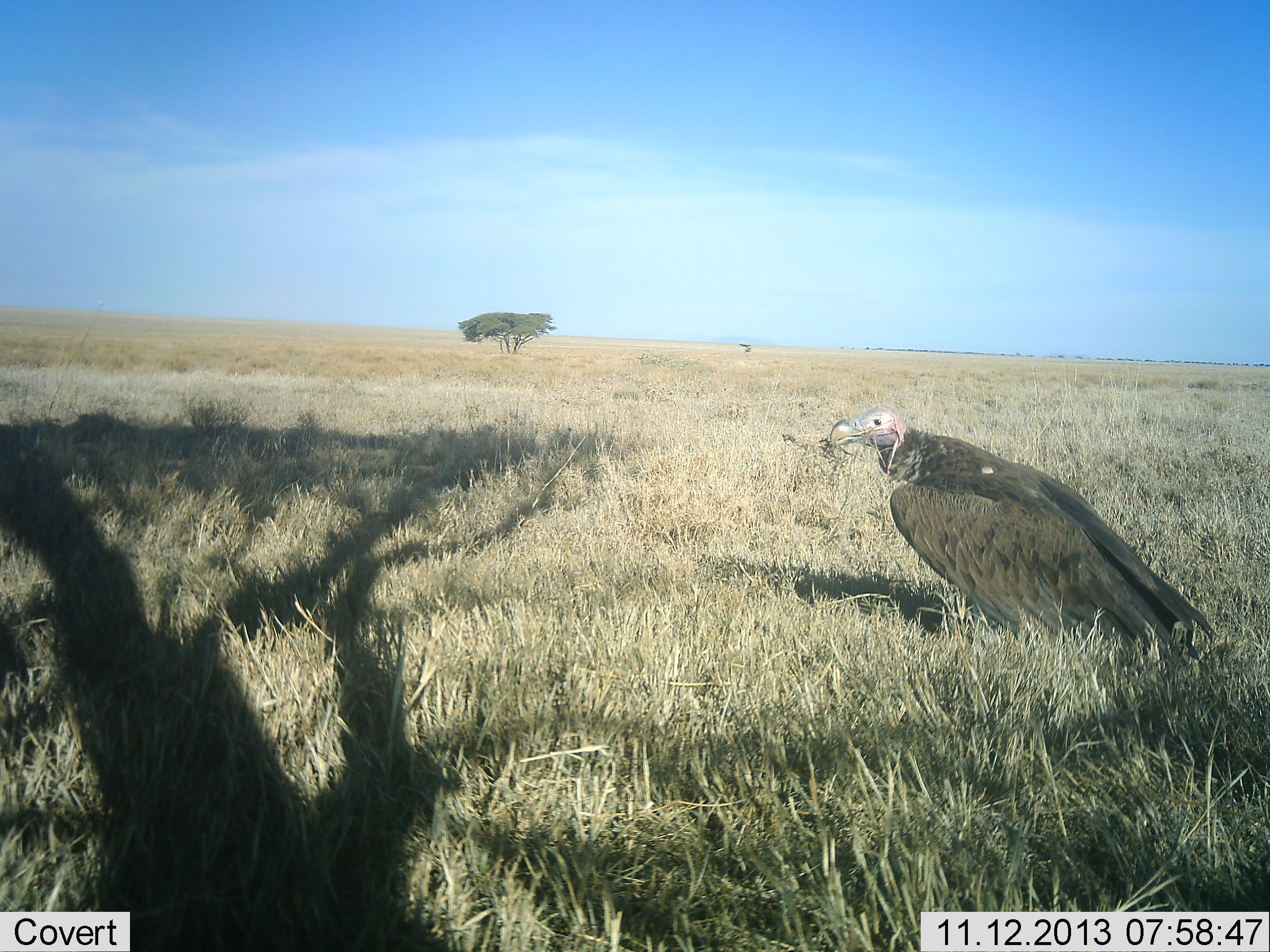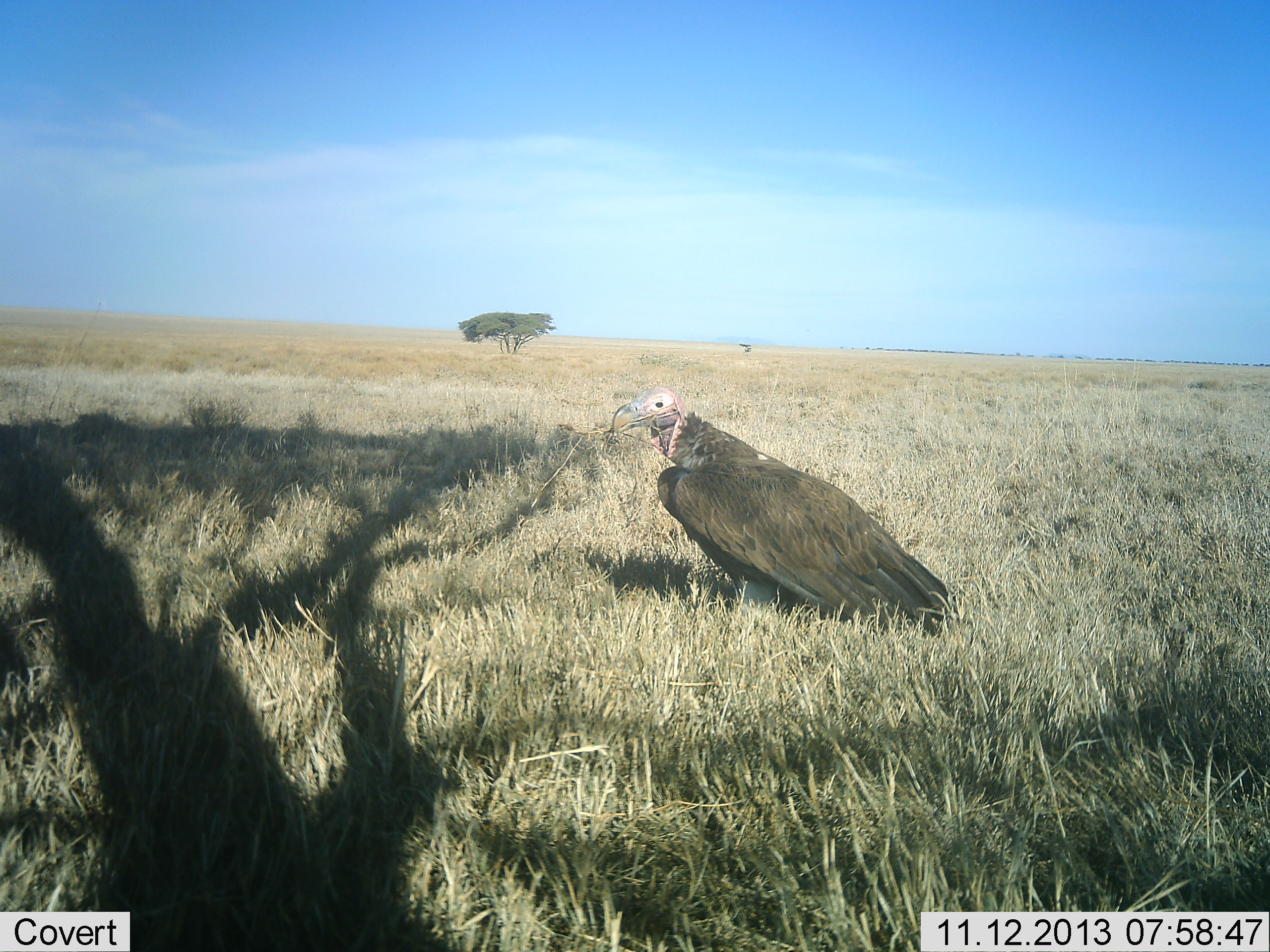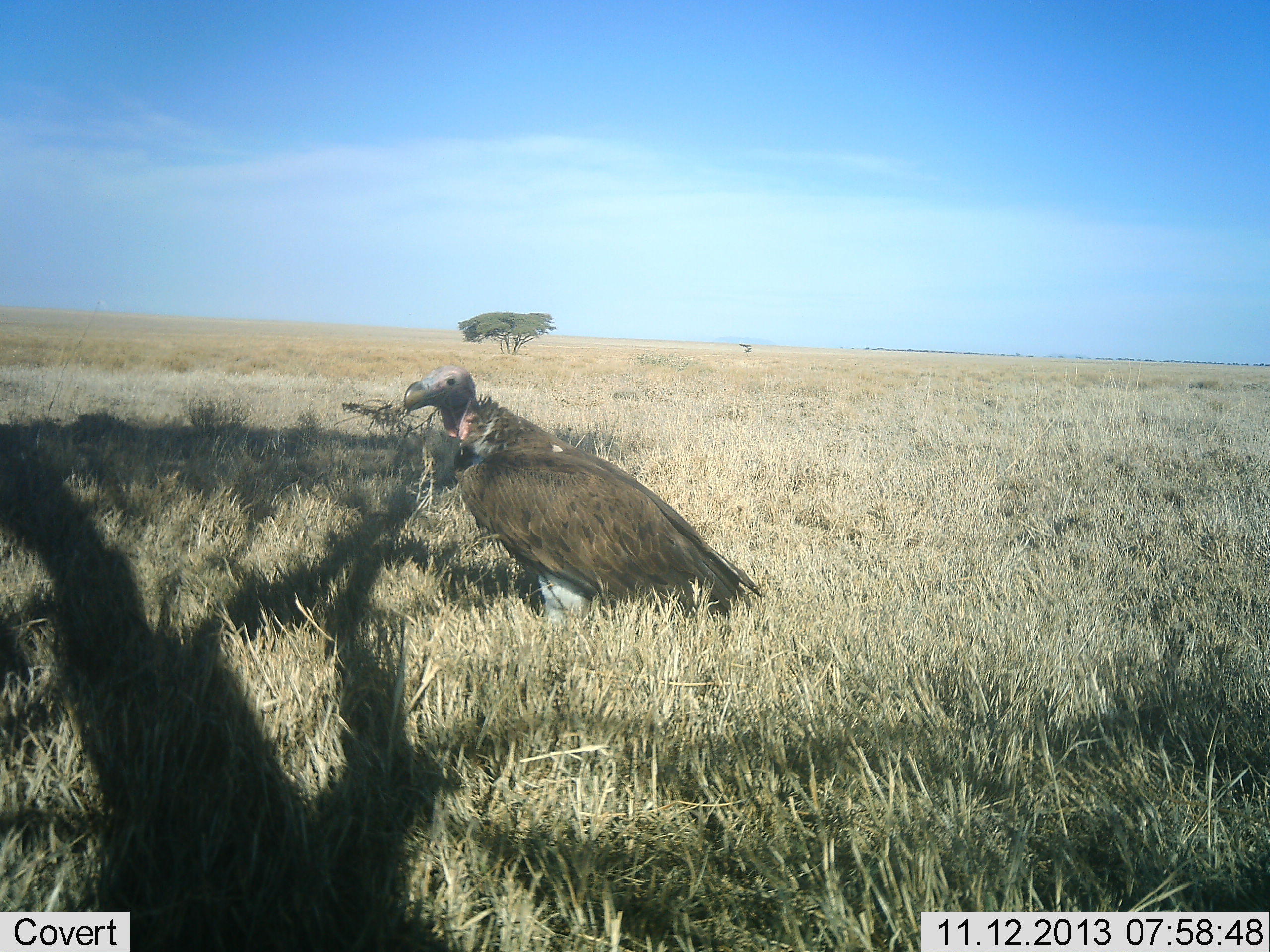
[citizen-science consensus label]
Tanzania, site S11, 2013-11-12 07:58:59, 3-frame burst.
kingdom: Animalia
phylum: Chordata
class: Aves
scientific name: Aves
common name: bird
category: otherbird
Otherbird (bird) (Aves), count 1. Behavior (volunteer vote fractions): standing 19%, resting 0%, moving 75%, interacting 3%. Young present (vote fraction): 0%. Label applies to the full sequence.